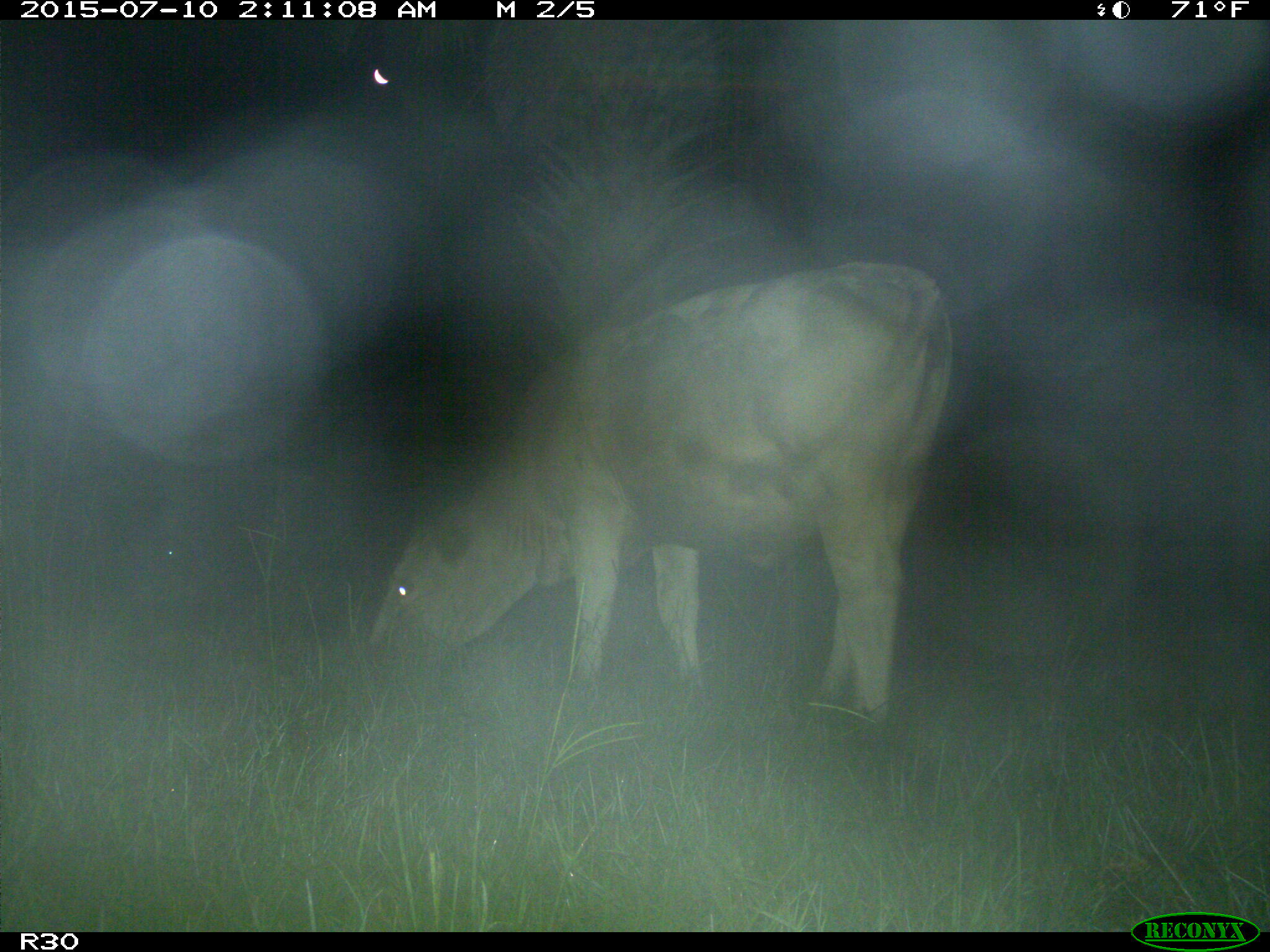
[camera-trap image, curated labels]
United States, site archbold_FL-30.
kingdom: Animalia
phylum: Chordata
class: Mammalia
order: Artiodactyla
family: Bovidae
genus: Bos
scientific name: Bos taurus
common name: domestic cow